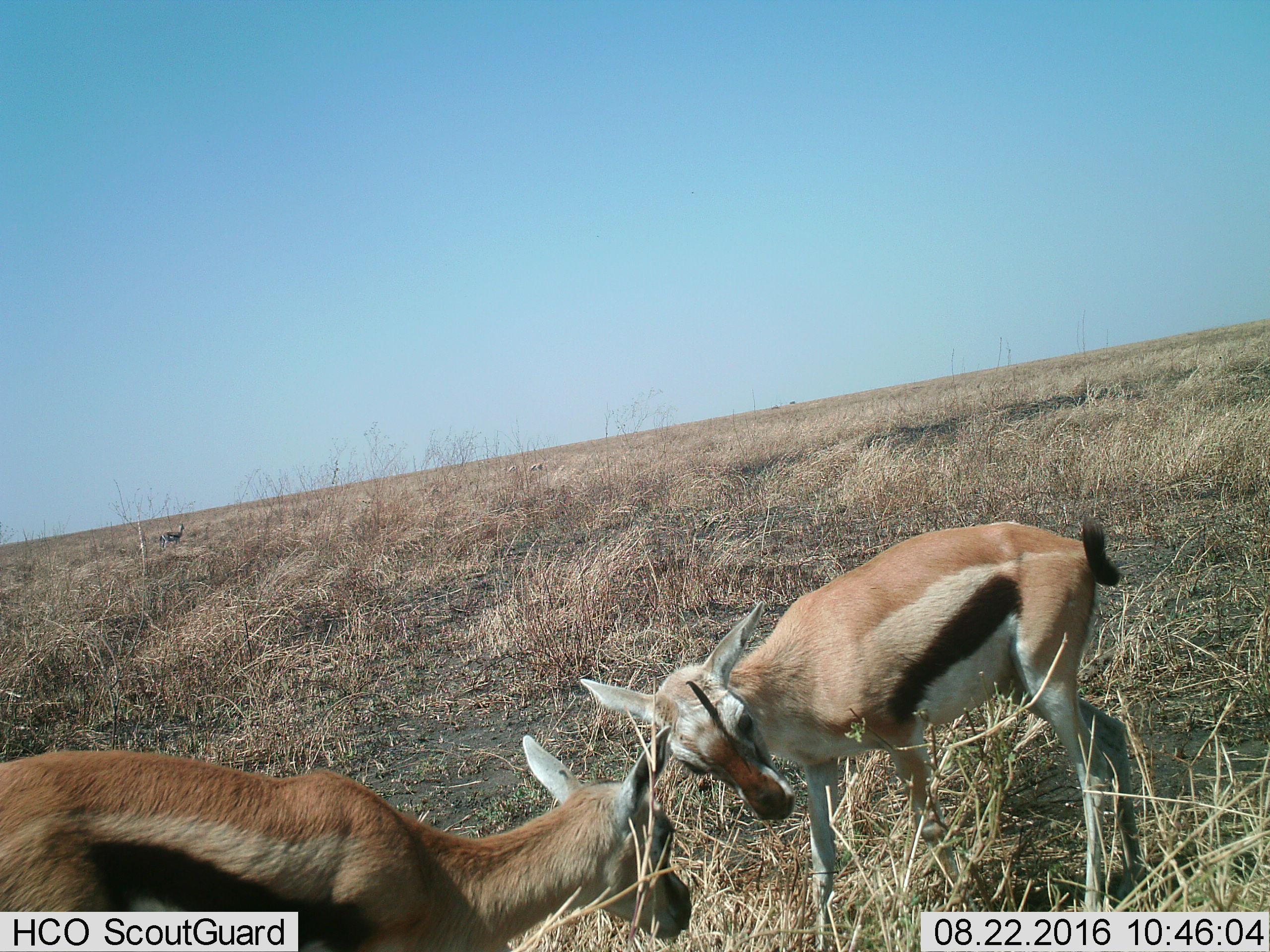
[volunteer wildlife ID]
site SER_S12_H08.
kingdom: Animalia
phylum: Chordata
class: Mammalia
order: Artiodactyla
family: Bovidae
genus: Eudorcas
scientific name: Eudorcas thomsonii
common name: thomson's gazelle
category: gazellethomsons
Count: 4.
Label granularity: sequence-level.